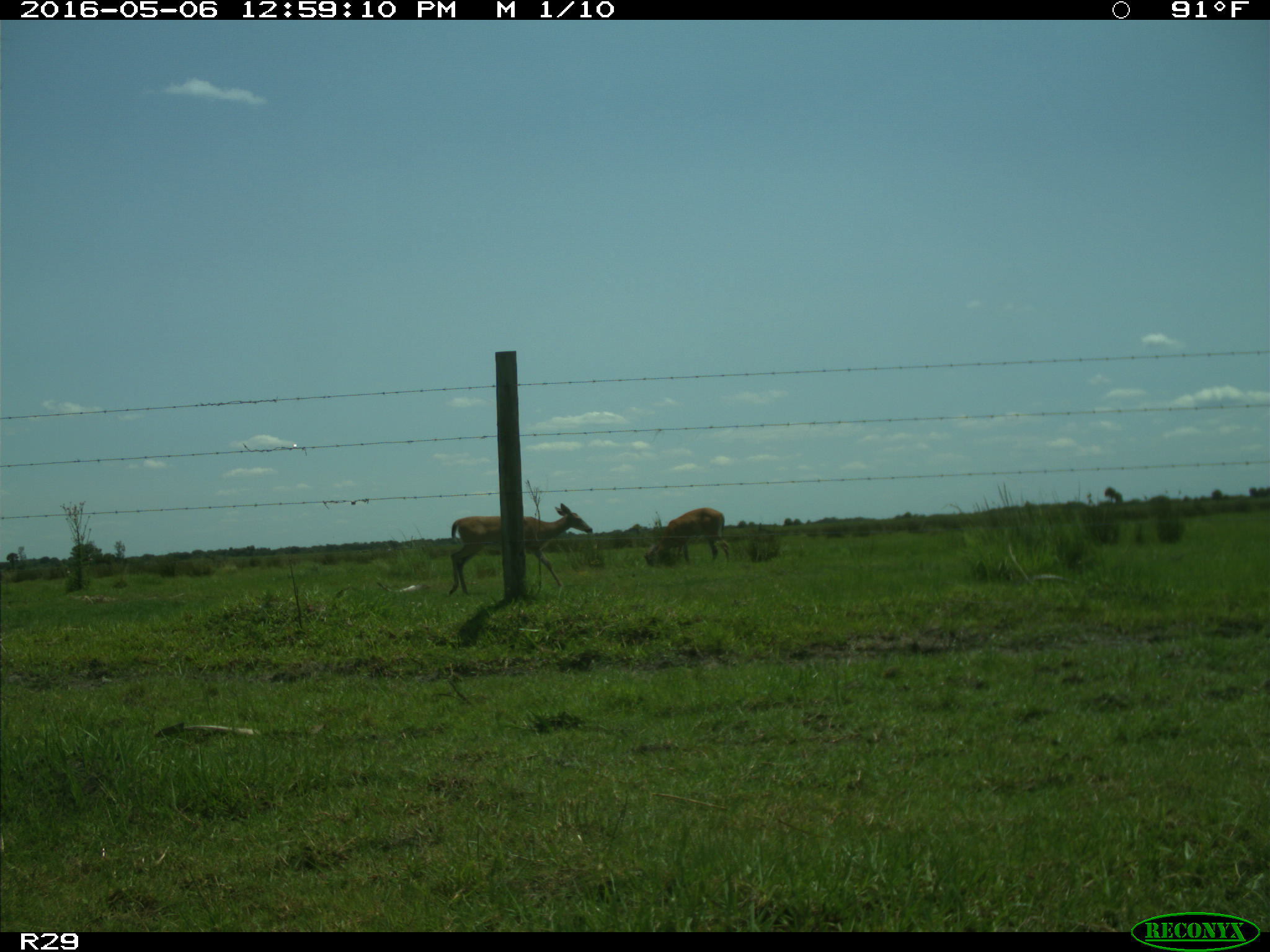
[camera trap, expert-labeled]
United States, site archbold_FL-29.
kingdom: Animalia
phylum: Chordata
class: Mammalia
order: Artiodactyla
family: Cervidae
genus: Odocoileus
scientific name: Odocoileus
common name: deer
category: unidentified deer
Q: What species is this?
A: Unidentified deer (deer) (Odocoileus).